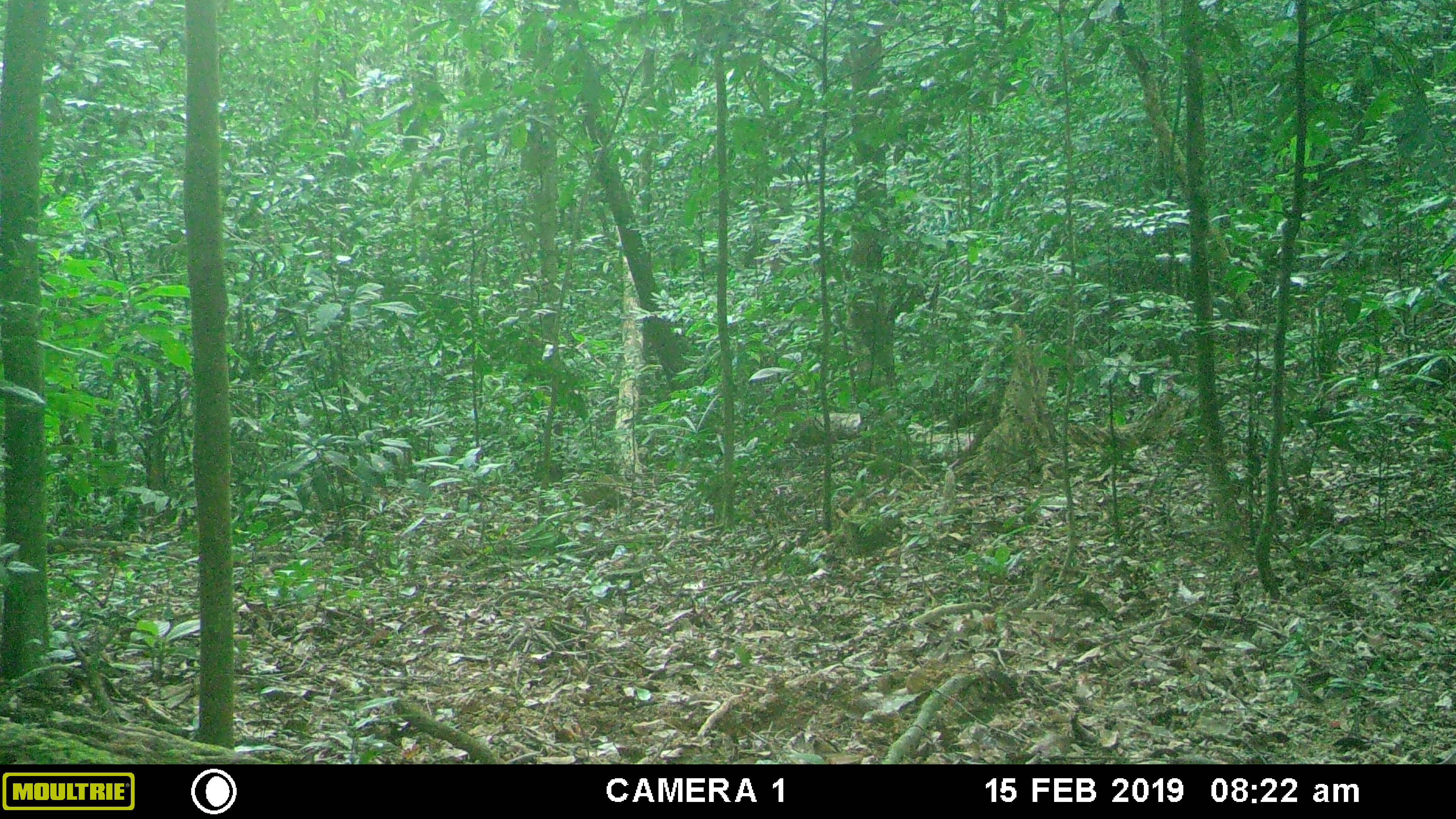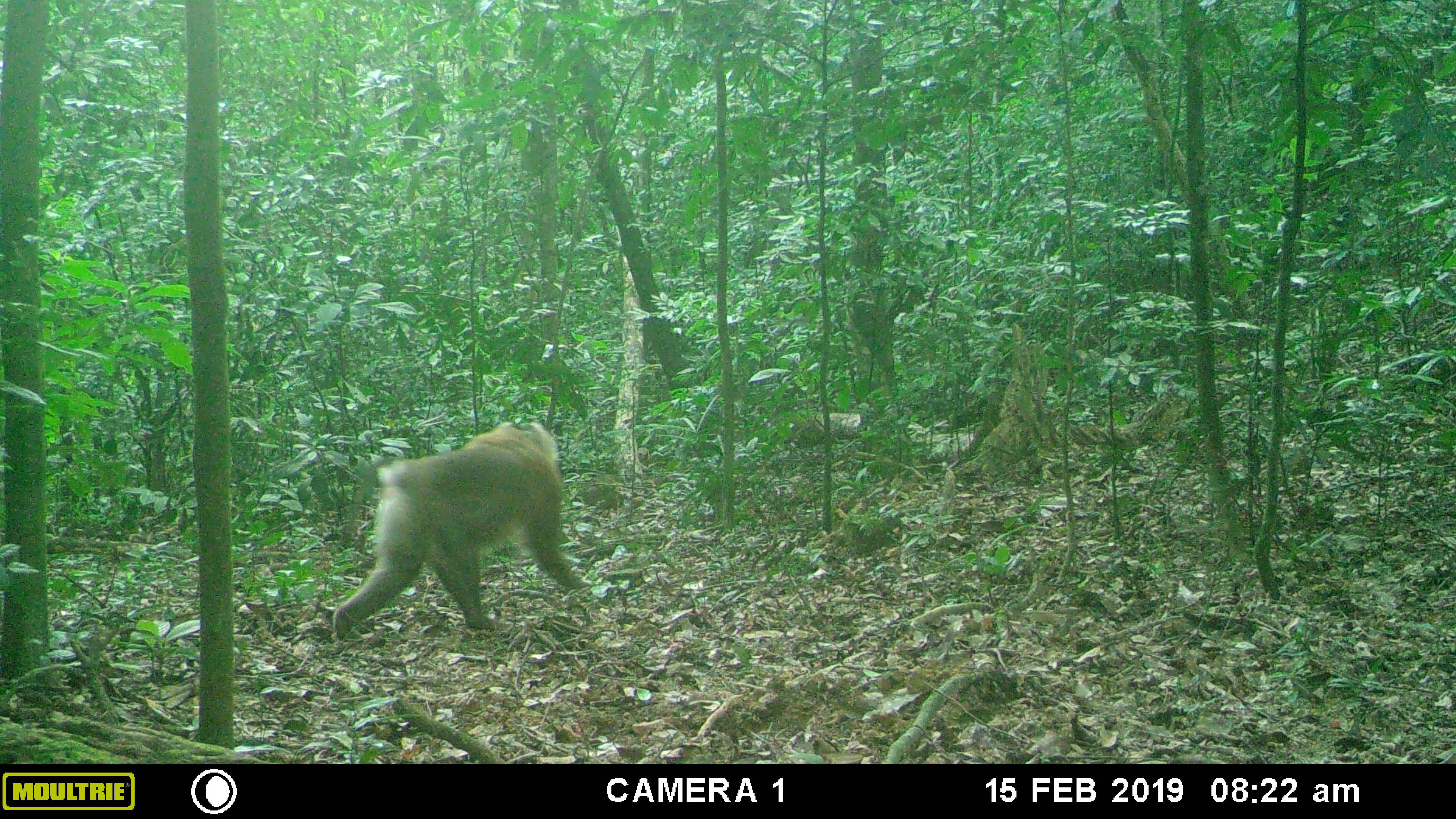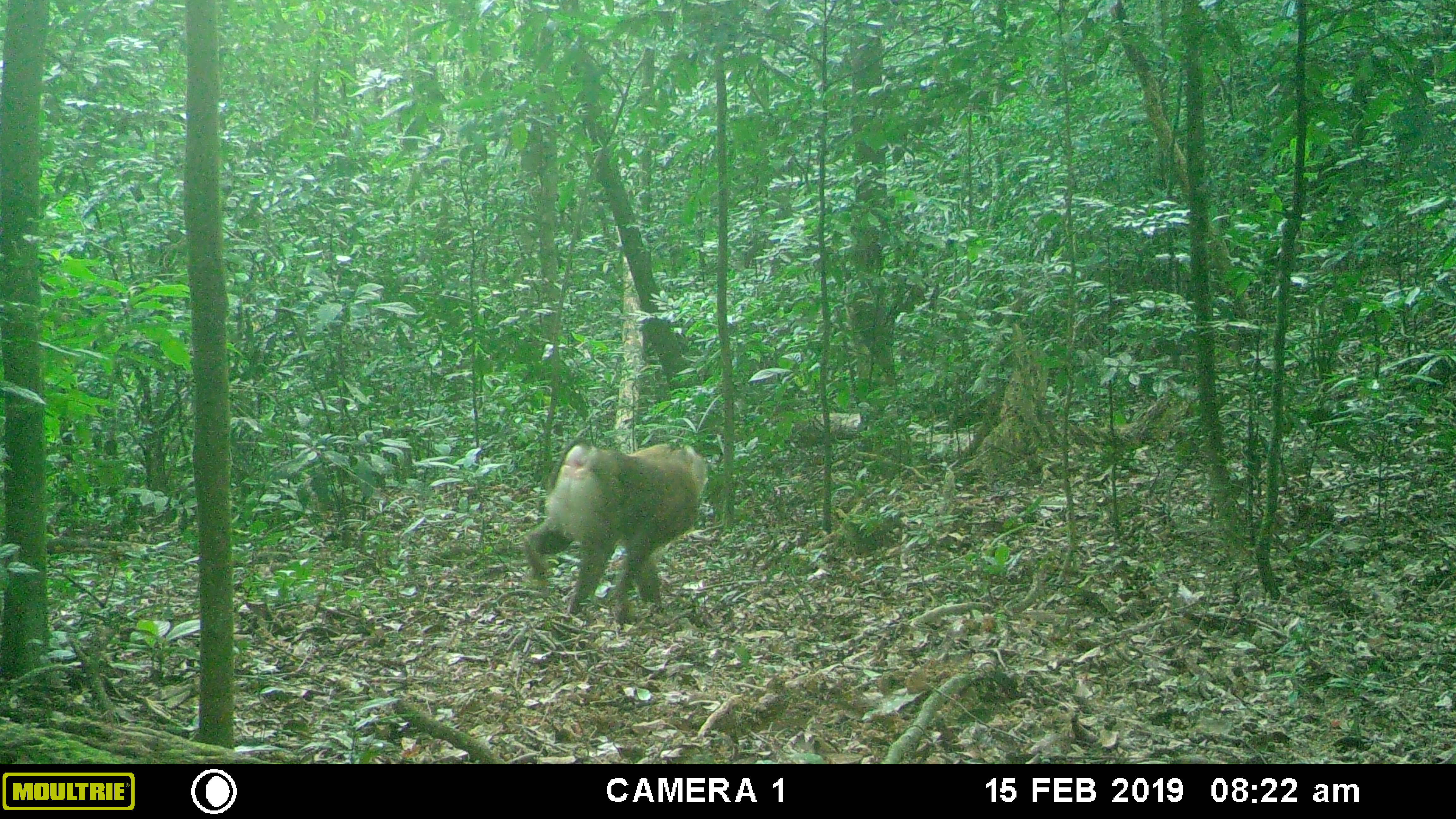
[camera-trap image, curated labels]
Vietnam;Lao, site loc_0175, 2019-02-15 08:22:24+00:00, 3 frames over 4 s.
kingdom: Animalia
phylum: Chordata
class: Mammalia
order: Primates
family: Cercopithecidae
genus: Macaca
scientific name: Macaca nemestrina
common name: pig-tailed macaque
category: pig tailed macaque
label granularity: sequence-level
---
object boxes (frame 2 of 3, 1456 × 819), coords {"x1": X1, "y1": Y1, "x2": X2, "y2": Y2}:
pig tailed macaque: {"x1": 331, "y1": 411, "x2": 593, "y2": 641}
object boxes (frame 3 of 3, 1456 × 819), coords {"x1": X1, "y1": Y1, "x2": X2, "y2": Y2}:
pig tailed macaque: {"x1": 519, "y1": 442, "x2": 709, "y2": 626}